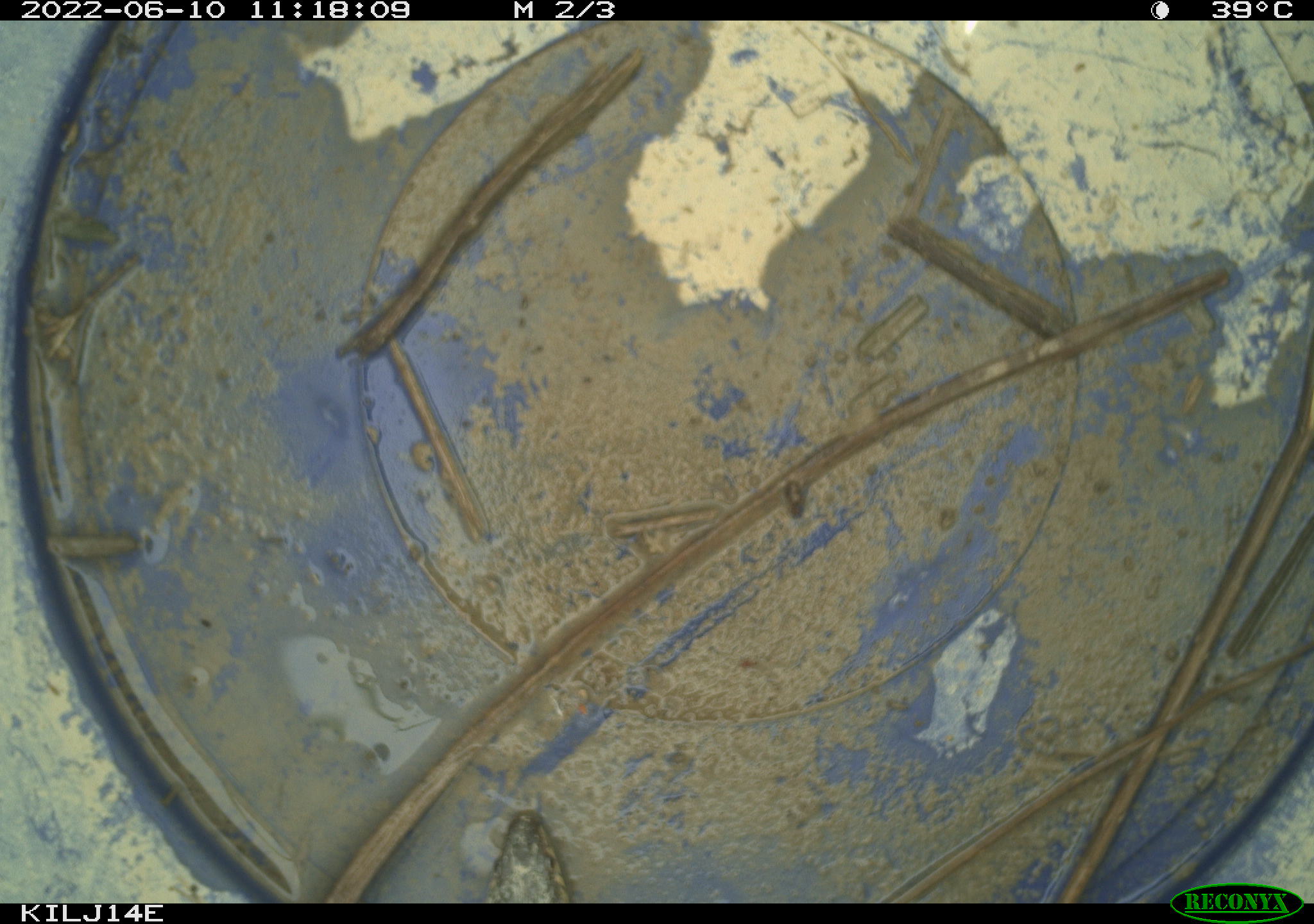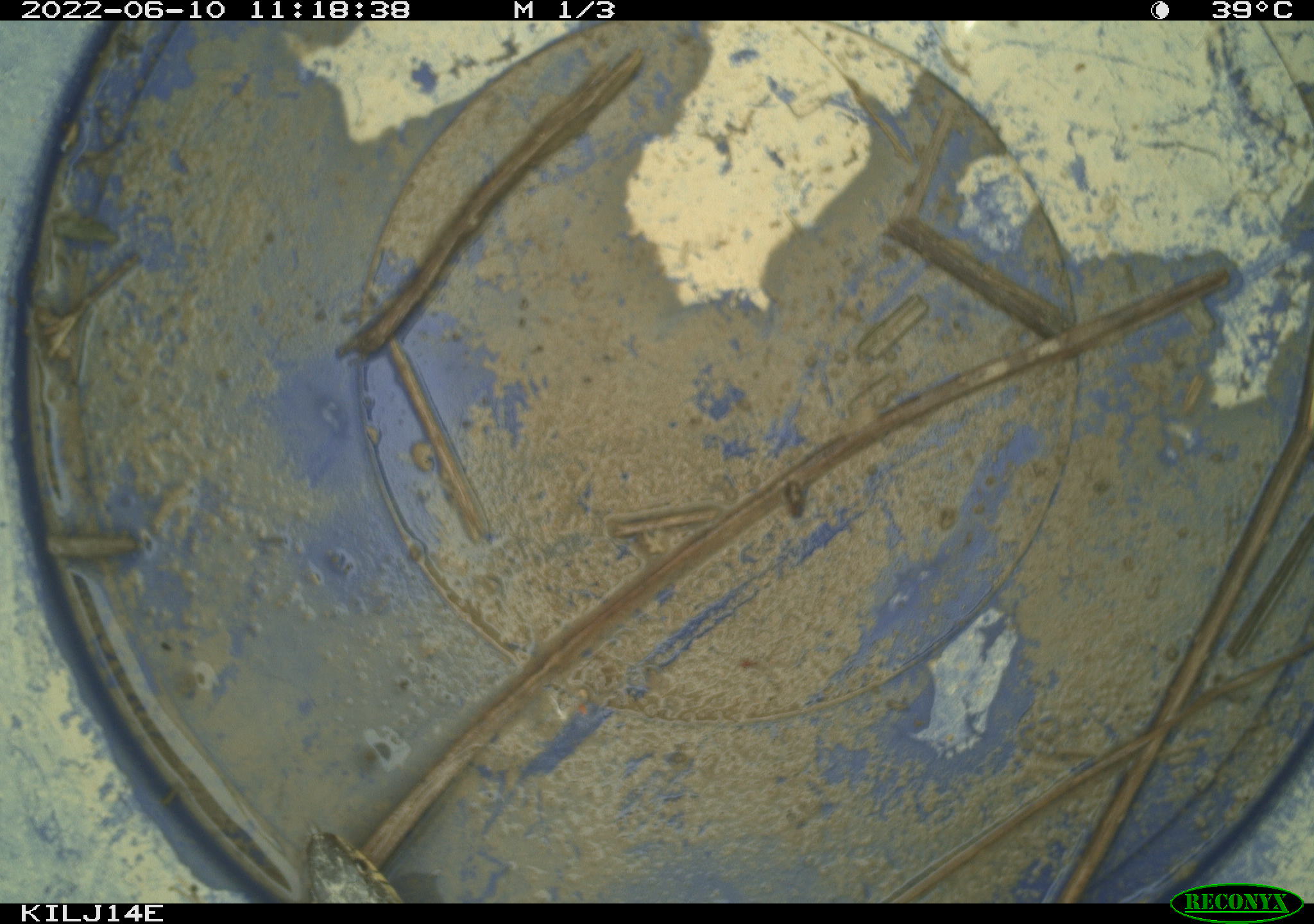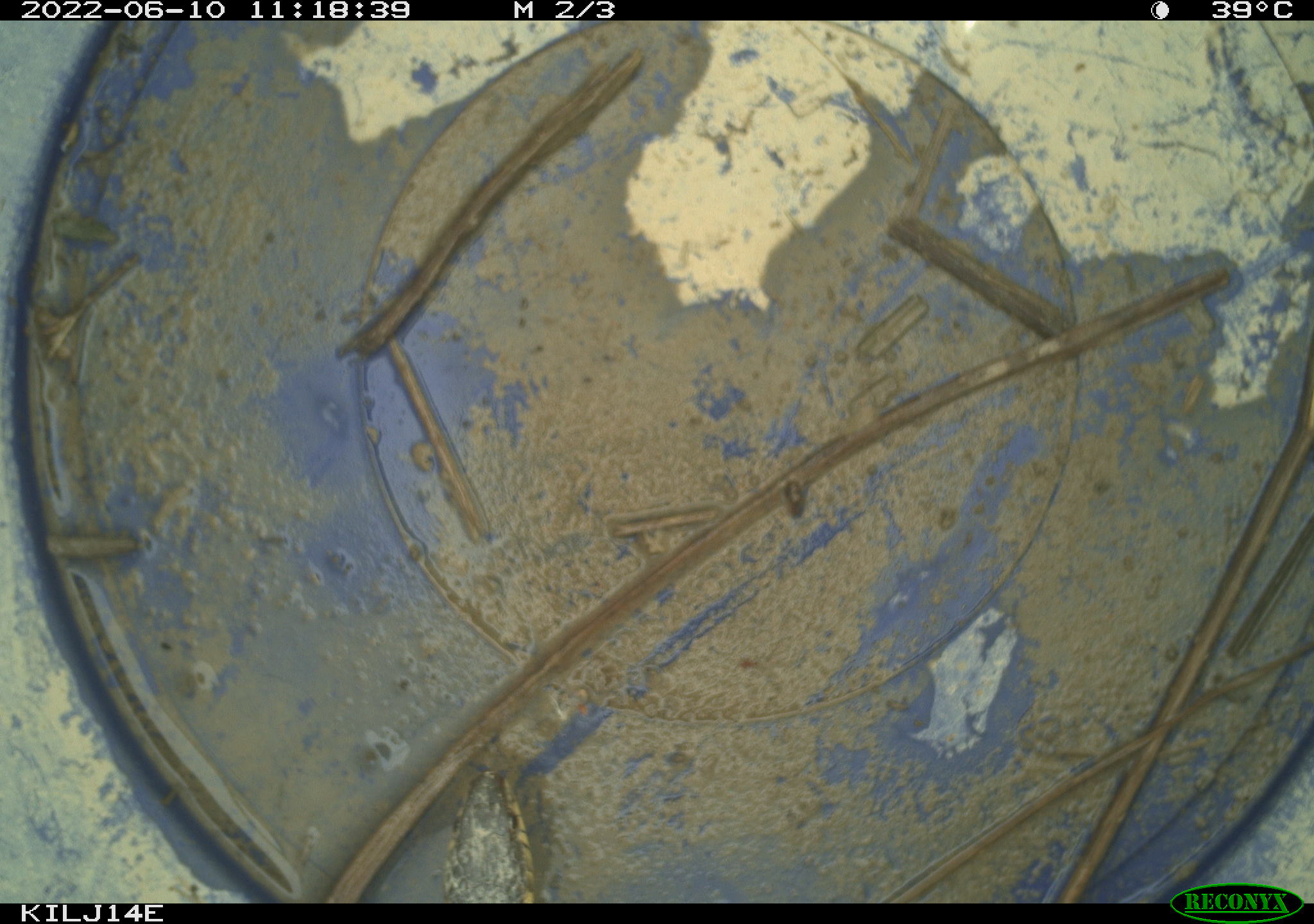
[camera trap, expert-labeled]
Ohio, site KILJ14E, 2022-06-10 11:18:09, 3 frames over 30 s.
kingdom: Animalia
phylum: Chordata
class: Reptilia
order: Squamata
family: Colubridae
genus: Thamnophis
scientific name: Thamnophis sirtalis sirtalis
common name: eastern gartersnake